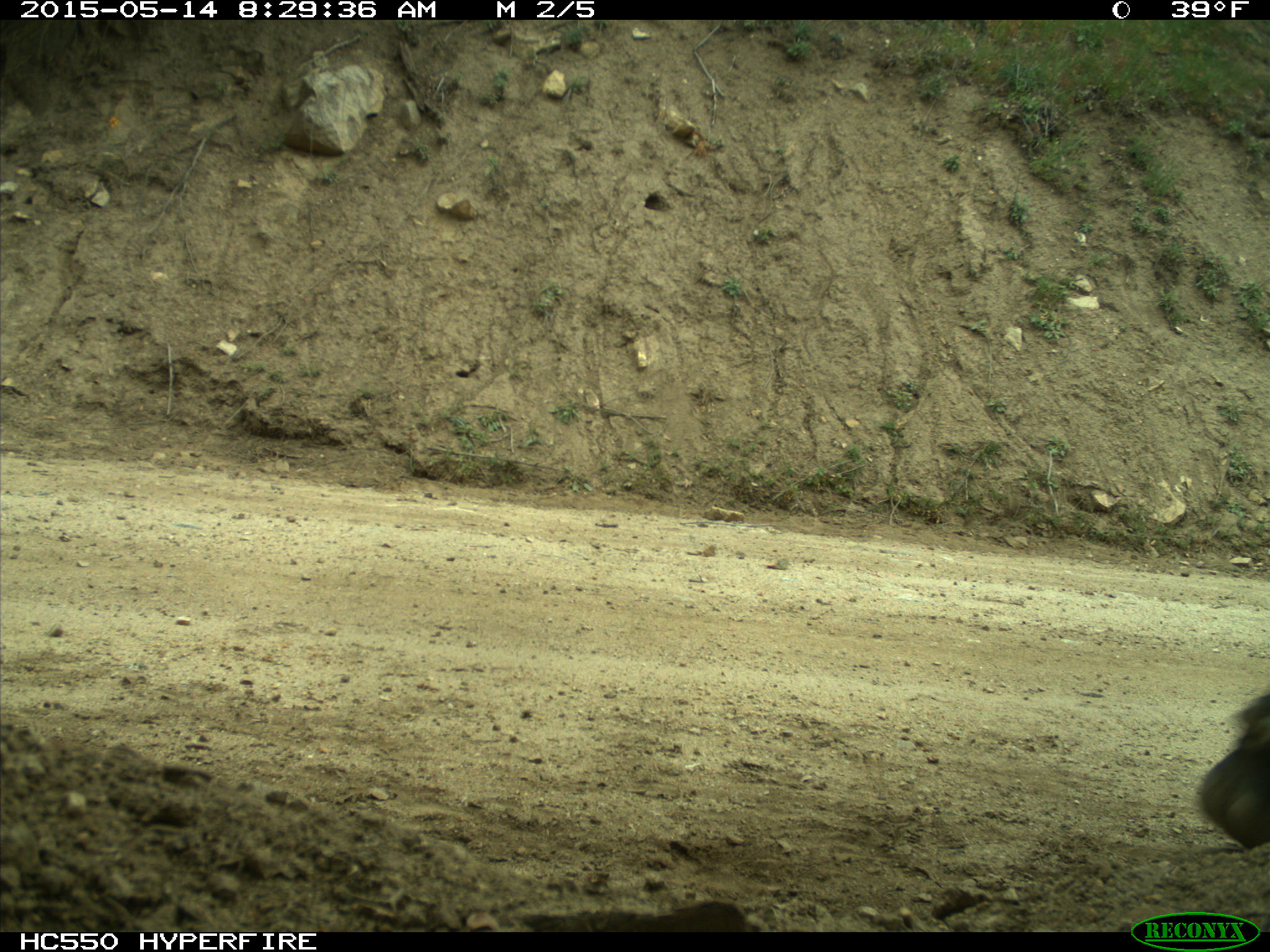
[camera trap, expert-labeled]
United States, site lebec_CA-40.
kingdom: Animalia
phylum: Chordata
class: Mammalia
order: Artiodactyla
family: Bovidae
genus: Bos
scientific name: Bos taurus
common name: domestic cow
Bos taurus (domestic cow).